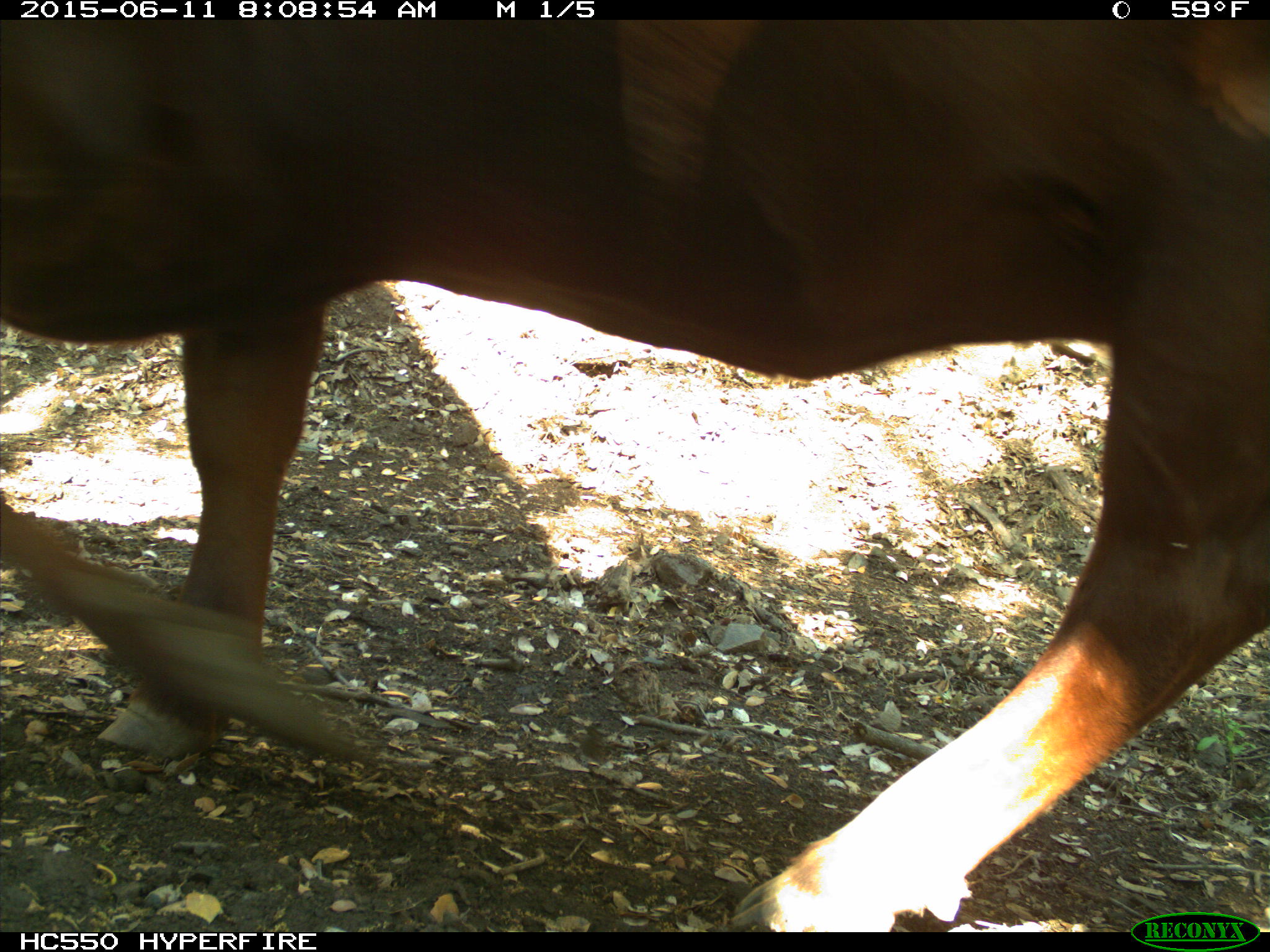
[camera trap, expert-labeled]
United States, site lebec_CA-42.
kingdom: Animalia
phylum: Chordata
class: Mammalia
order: Artiodactyla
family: Bovidae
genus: Bos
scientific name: Bos taurus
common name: domestic cow